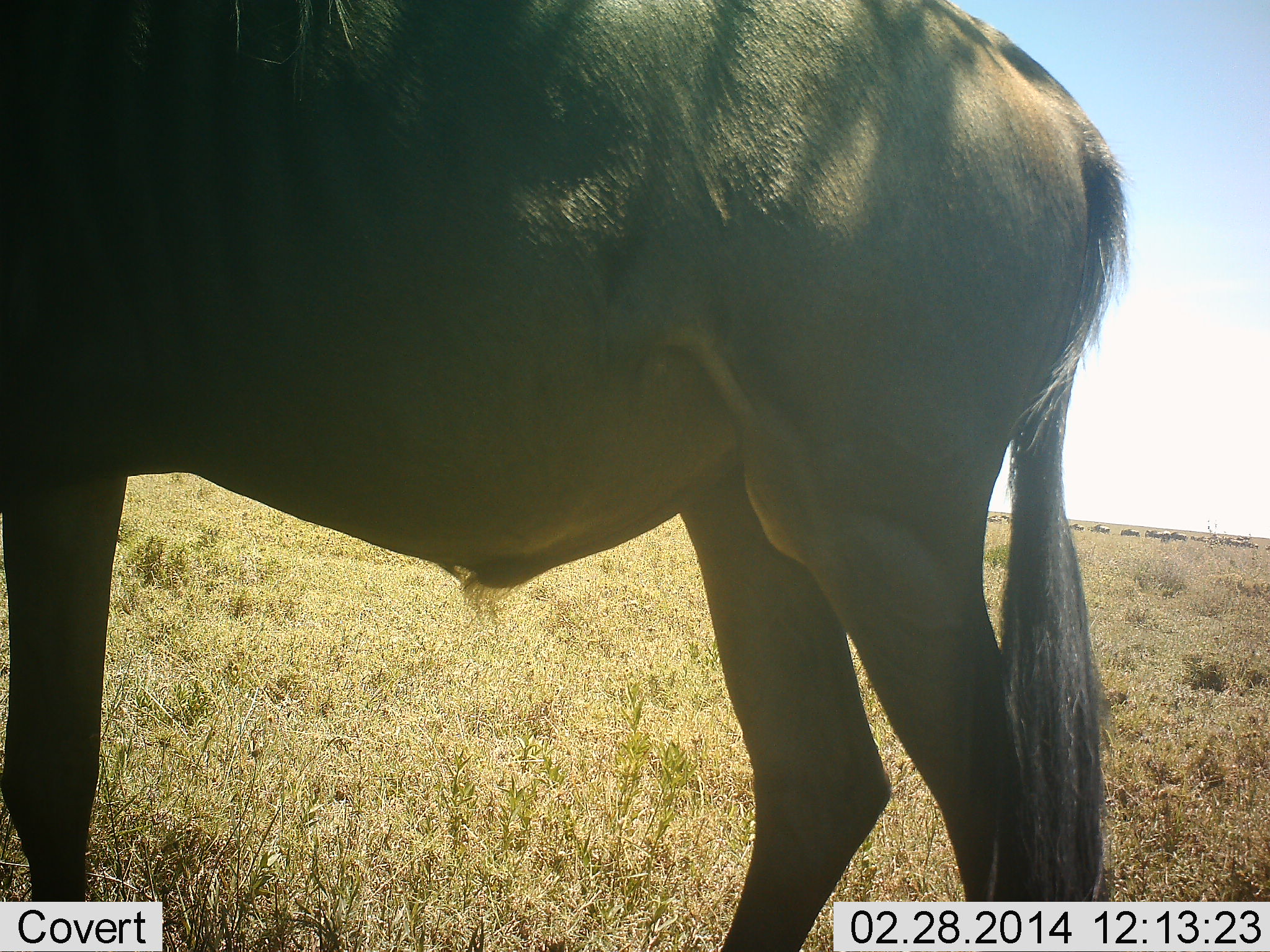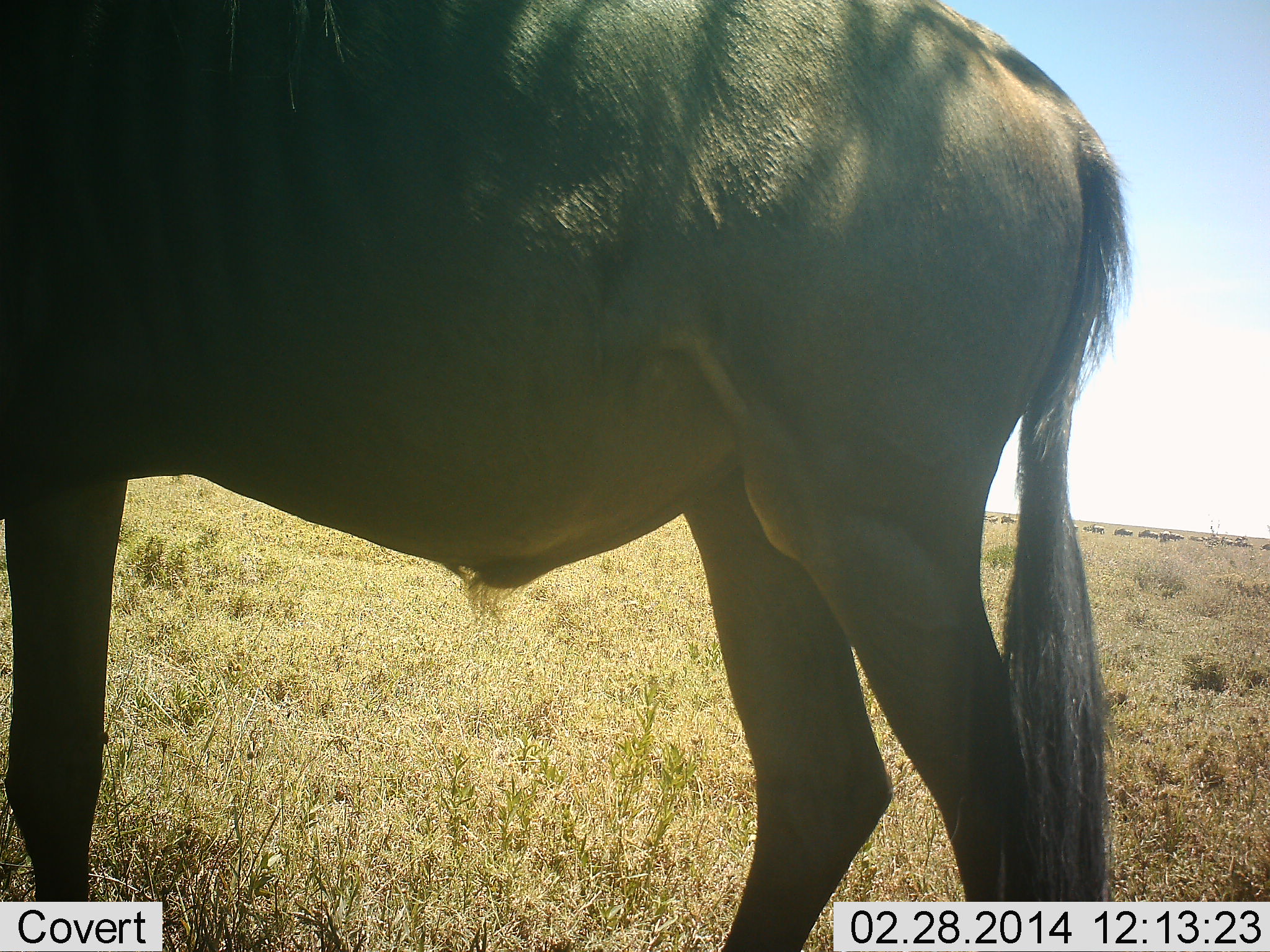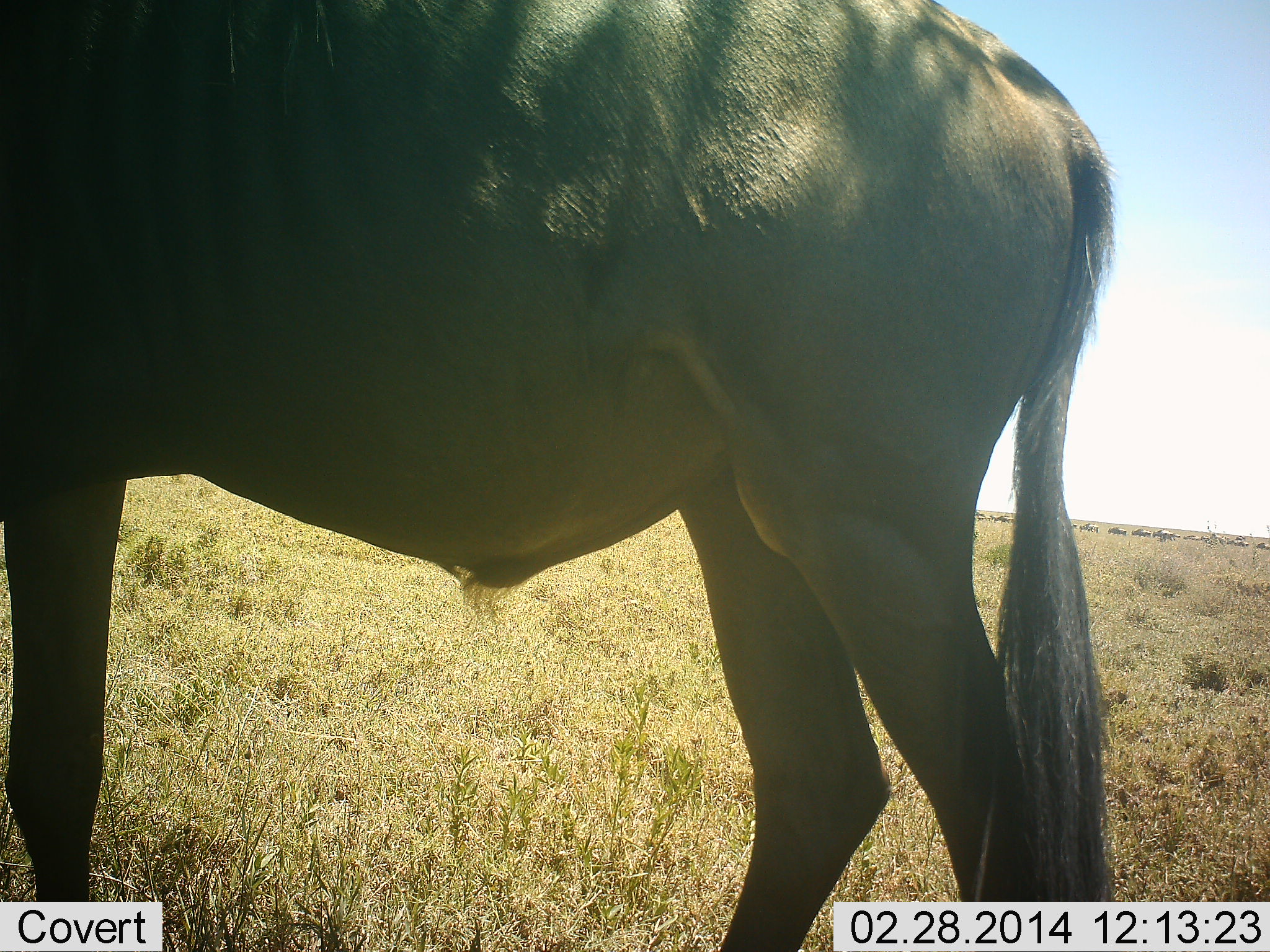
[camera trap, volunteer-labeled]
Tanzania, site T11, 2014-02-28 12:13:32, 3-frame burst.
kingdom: Animalia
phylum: Chordata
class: Mammalia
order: Artiodactyla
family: Bovidae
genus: Connochaetes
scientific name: Connochaetes taurinus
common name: blue wildebeest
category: wildebeest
Wildebeest (blue wildebeest) (Connochaetes taurinus), count 1. Behavior (volunteer vote fractions): standing 100%, resting 0%, moving 30%, interacting 0%. Young present (vote fraction): 0%. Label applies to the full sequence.